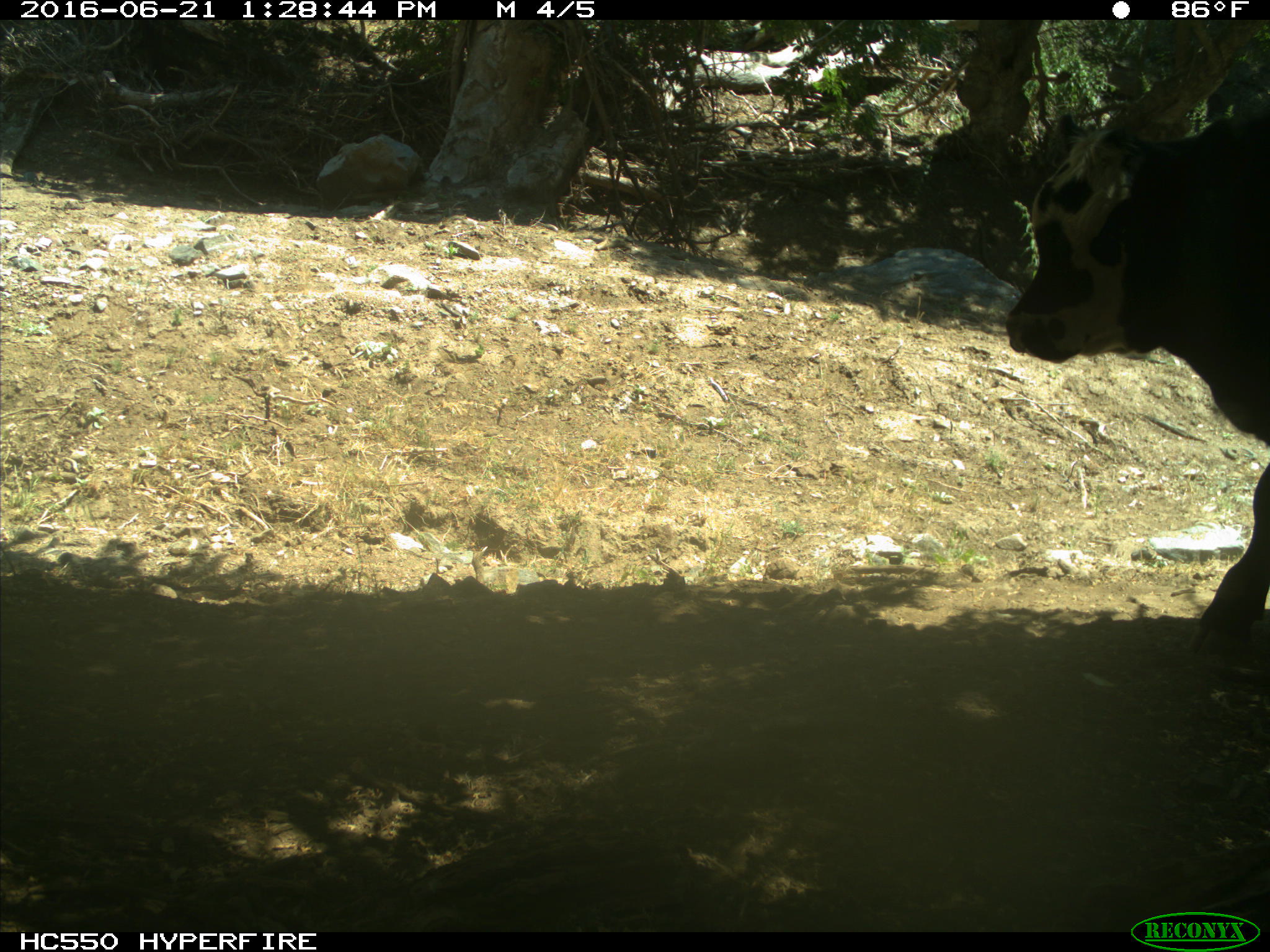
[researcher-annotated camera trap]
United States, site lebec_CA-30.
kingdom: Animalia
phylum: Chordata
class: Mammalia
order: Artiodactyla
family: Bovidae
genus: Bos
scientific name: Bos taurus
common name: domestic cow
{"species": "Bos taurus (domestic cow)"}